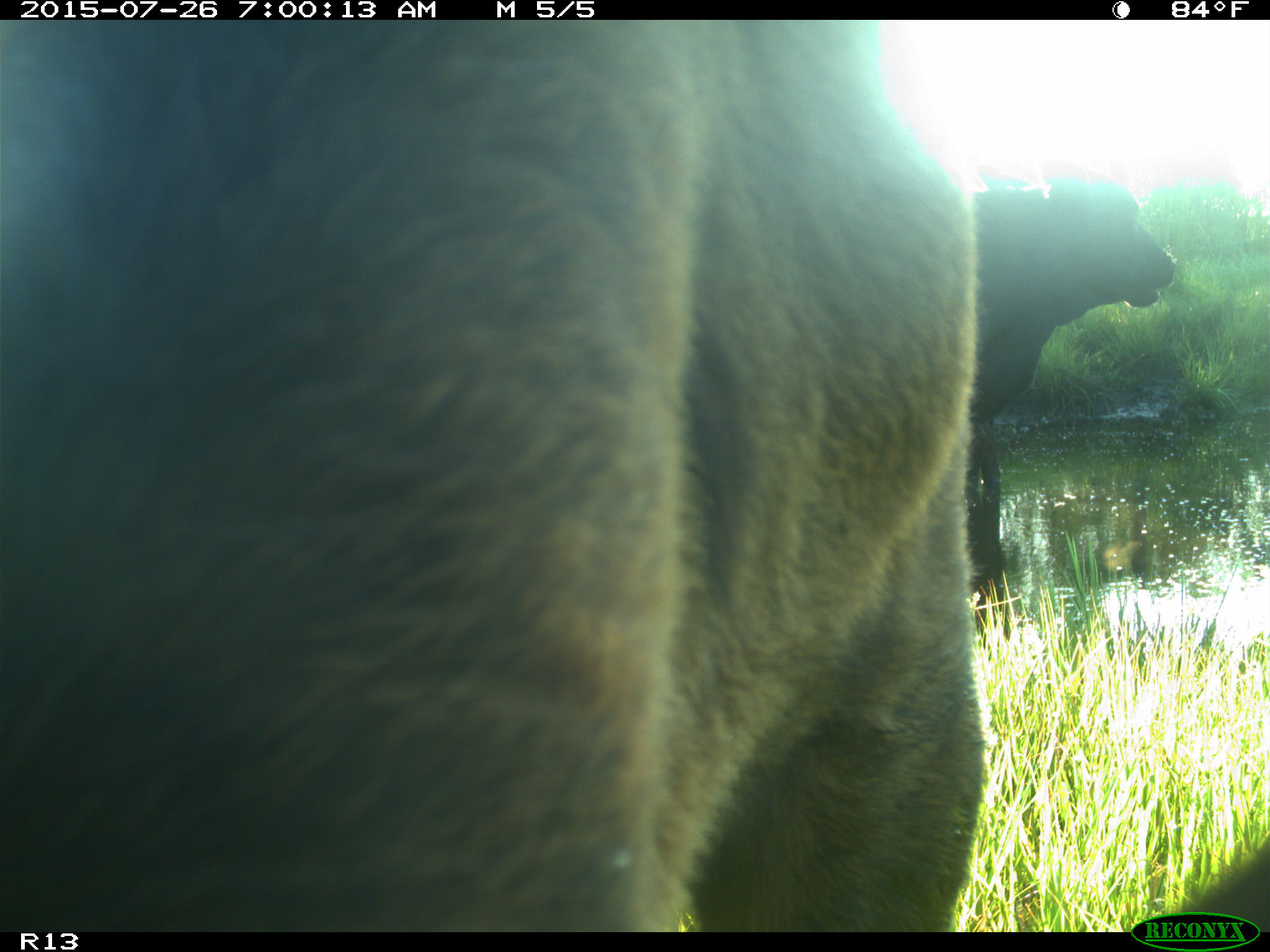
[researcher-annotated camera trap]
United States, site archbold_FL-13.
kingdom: Animalia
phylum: Chordata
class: Mammalia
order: Artiodactyla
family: Suidae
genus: Sus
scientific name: Sus scrofa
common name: wild boar